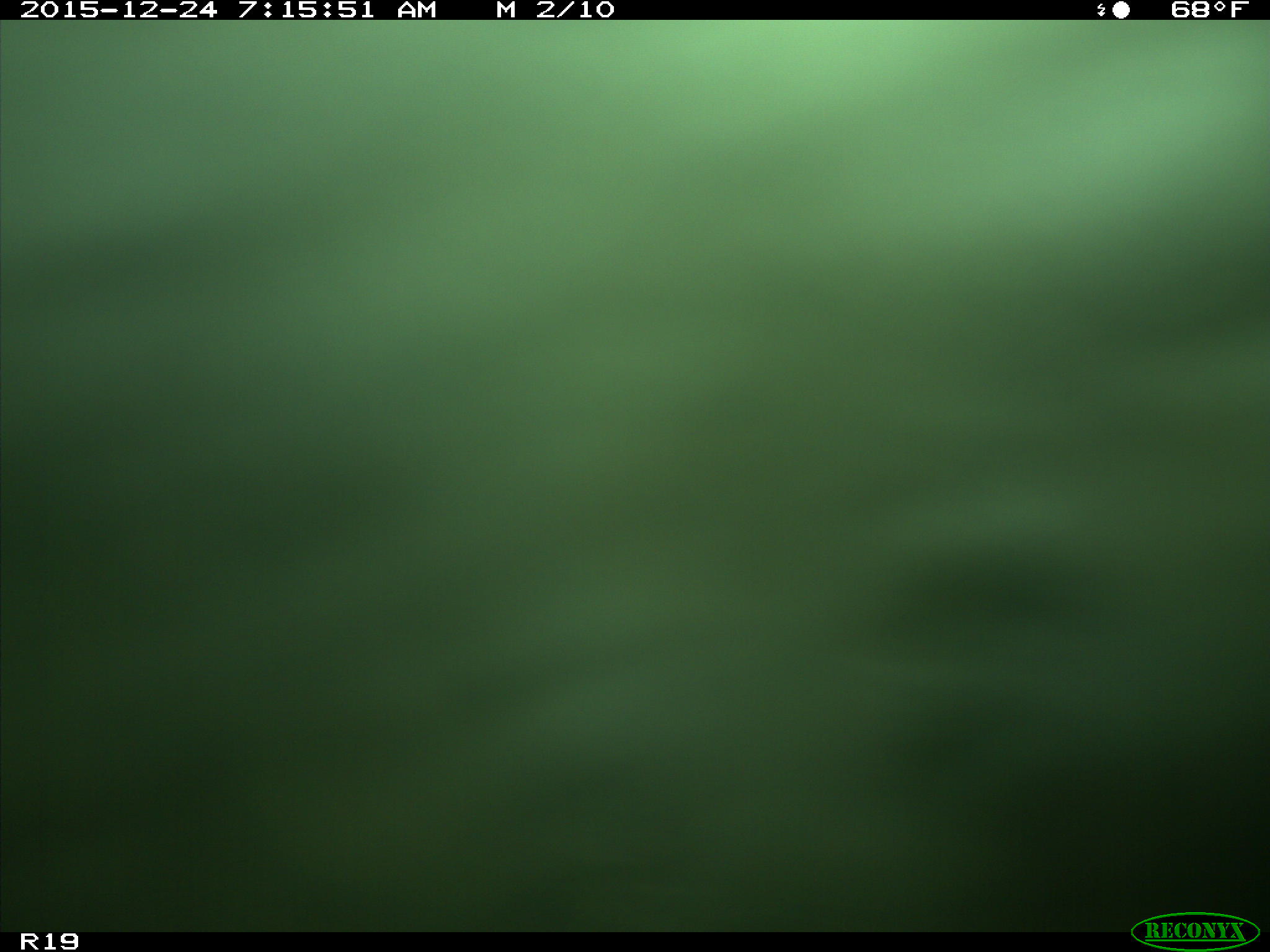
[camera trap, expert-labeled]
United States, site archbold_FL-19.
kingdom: Animalia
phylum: Chordata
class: Mammalia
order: Artiodactyla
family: Bovidae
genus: Bos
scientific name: Bos taurus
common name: domestic cow